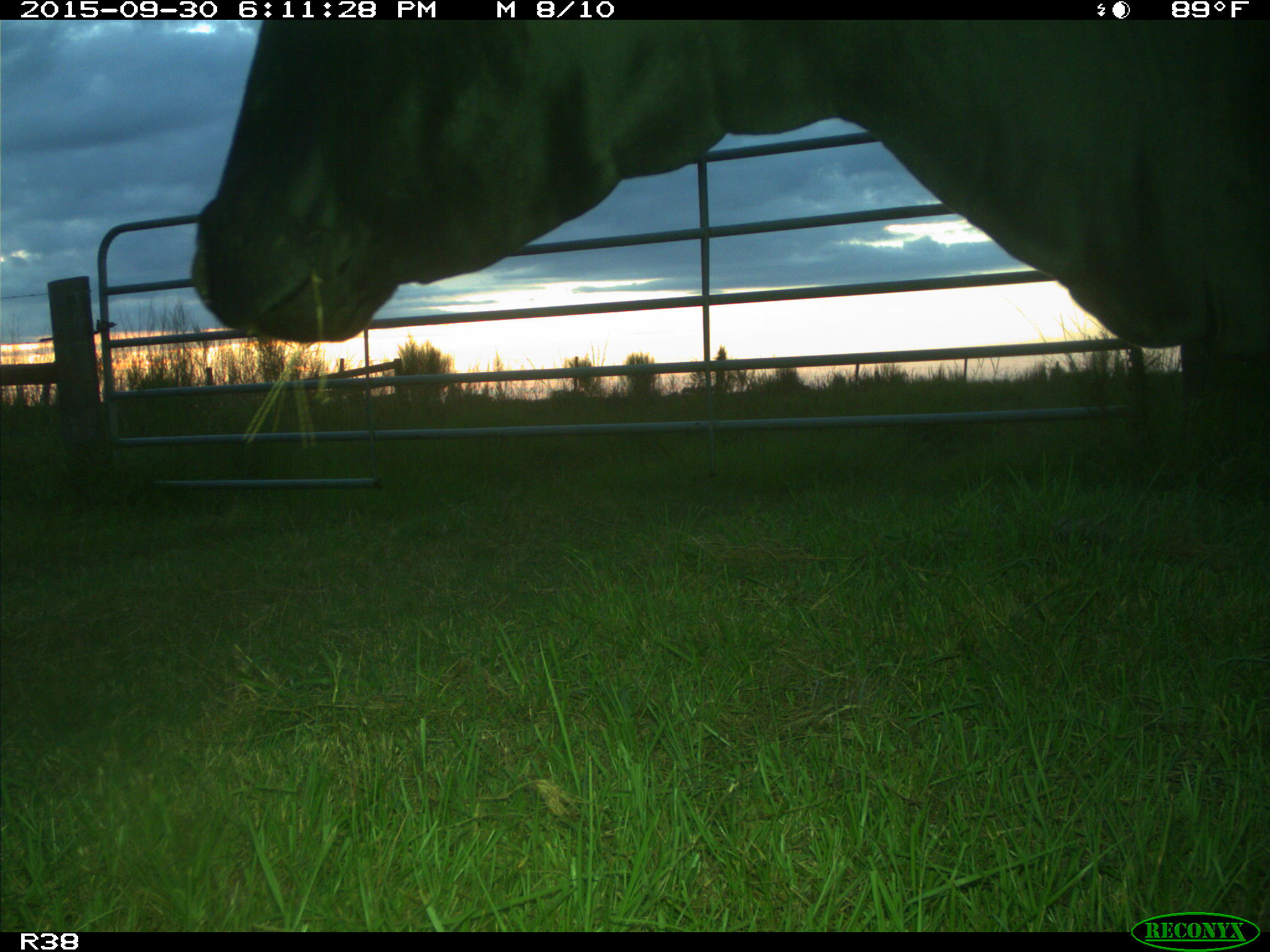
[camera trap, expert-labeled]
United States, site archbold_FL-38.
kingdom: Animalia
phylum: Chordata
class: Mammalia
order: Artiodactyla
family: Bovidae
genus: Bos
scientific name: Bos taurus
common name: domestic cow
Bos taurus (domestic cow).